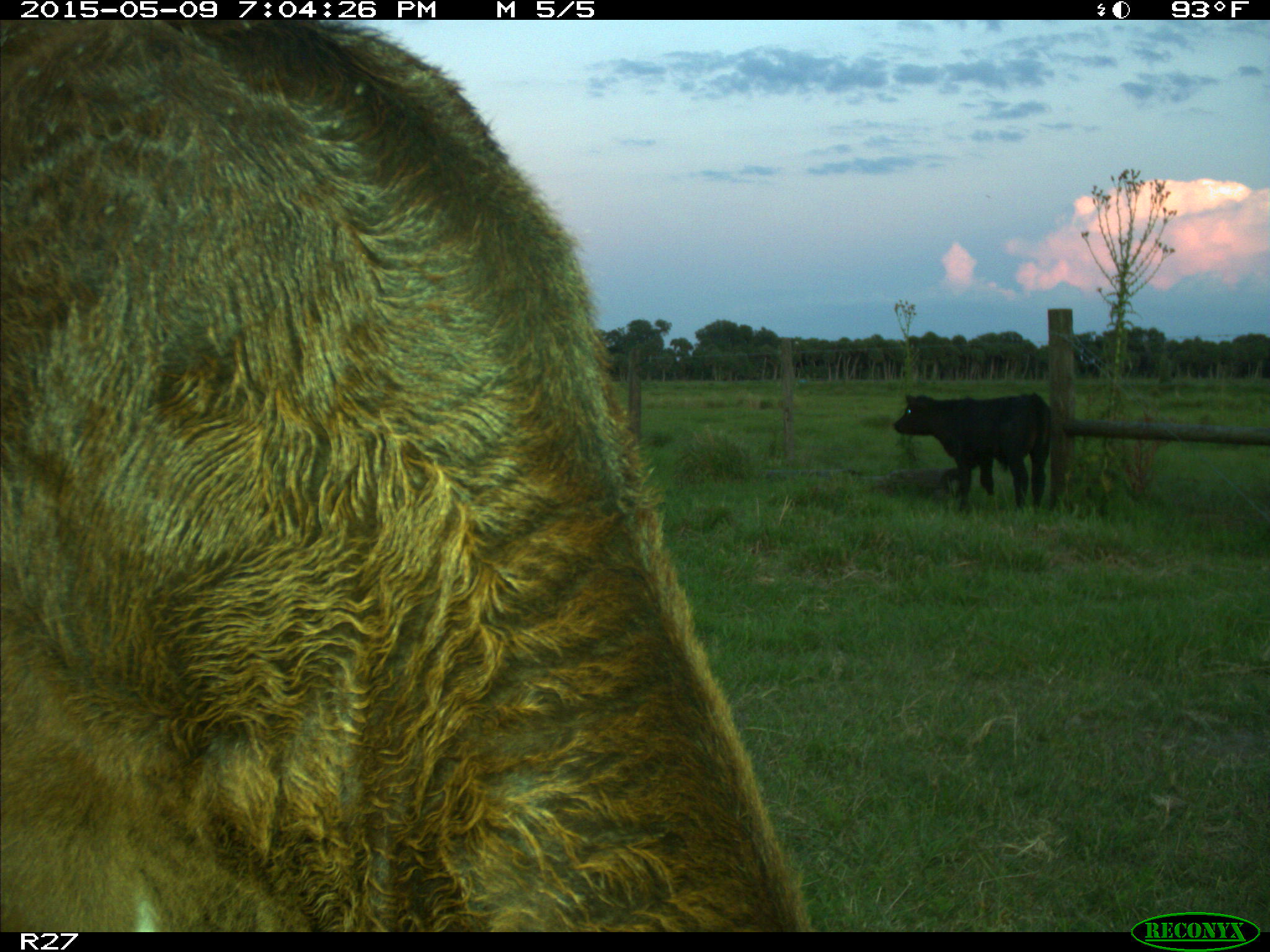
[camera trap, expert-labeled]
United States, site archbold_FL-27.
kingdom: Animalia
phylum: Chordata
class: Mammalia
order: Artiodactyla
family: Bovidae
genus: Bos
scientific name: Bos taurus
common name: domestic cow